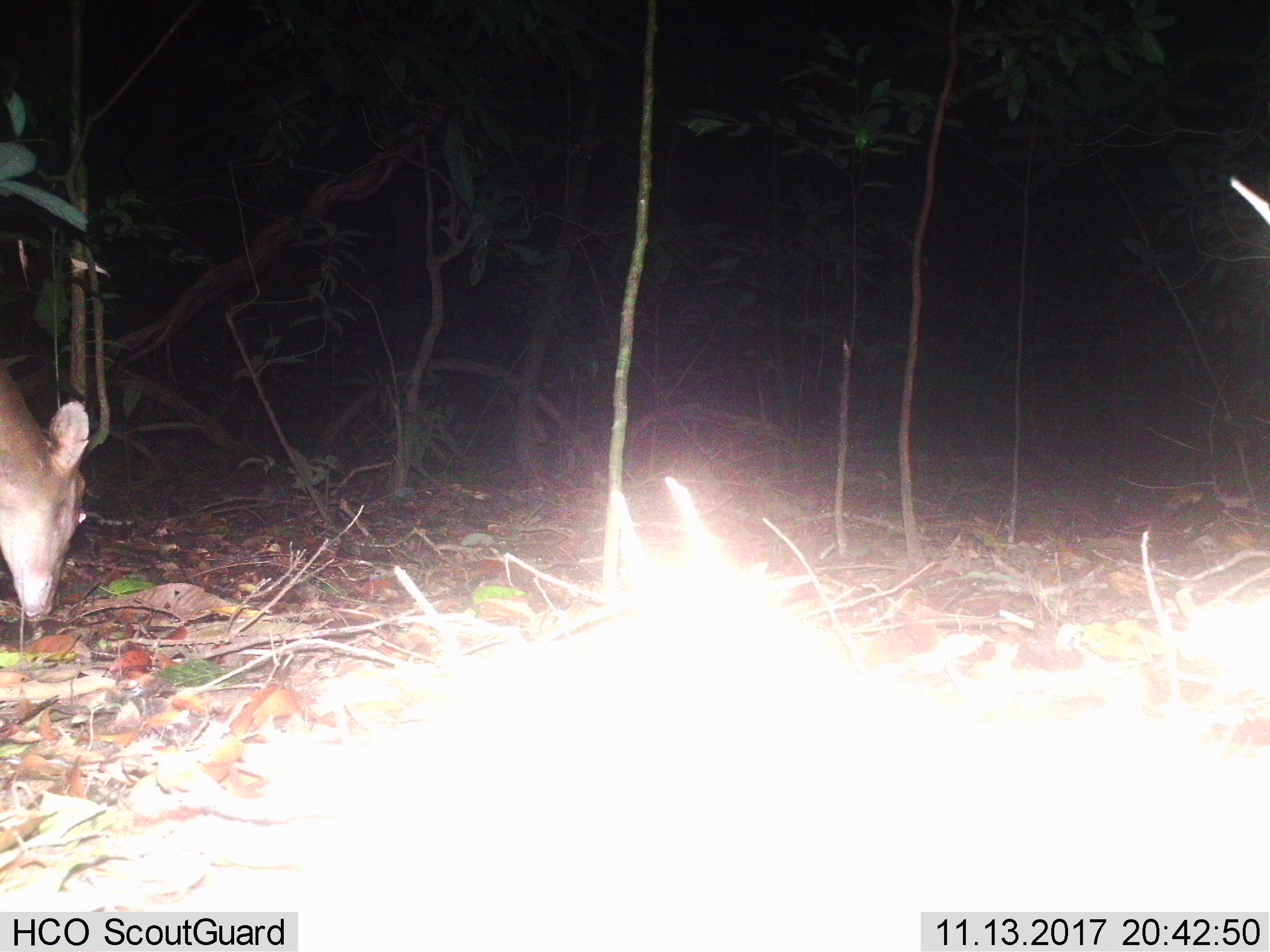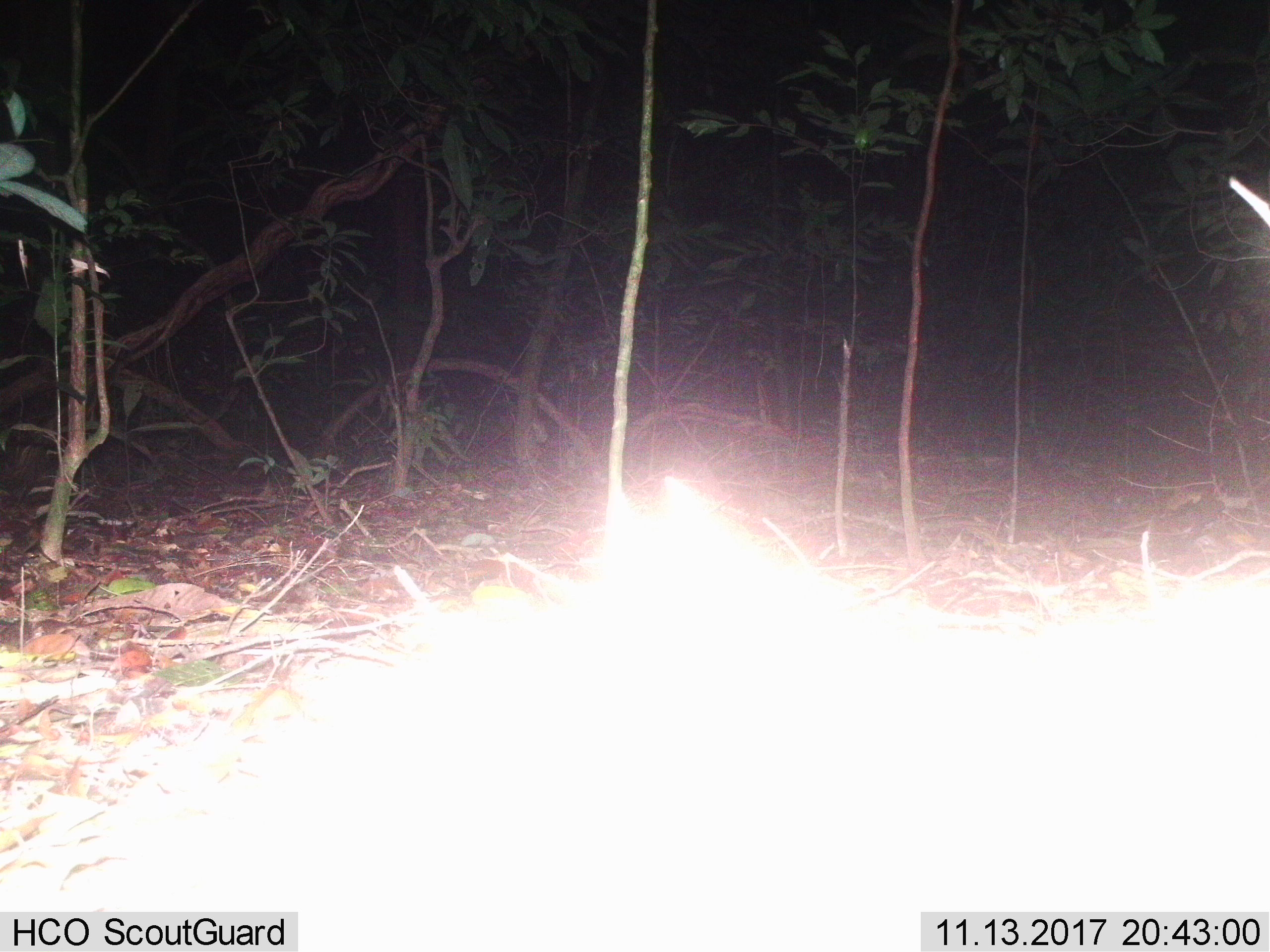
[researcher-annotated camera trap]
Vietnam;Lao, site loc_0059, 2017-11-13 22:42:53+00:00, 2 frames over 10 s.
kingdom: Animalia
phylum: Chordata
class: Mammalia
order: Artiodactyla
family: Cervidae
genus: Muntiacus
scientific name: Muntiacus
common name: muntjacs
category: unidentified muntjac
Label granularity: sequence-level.